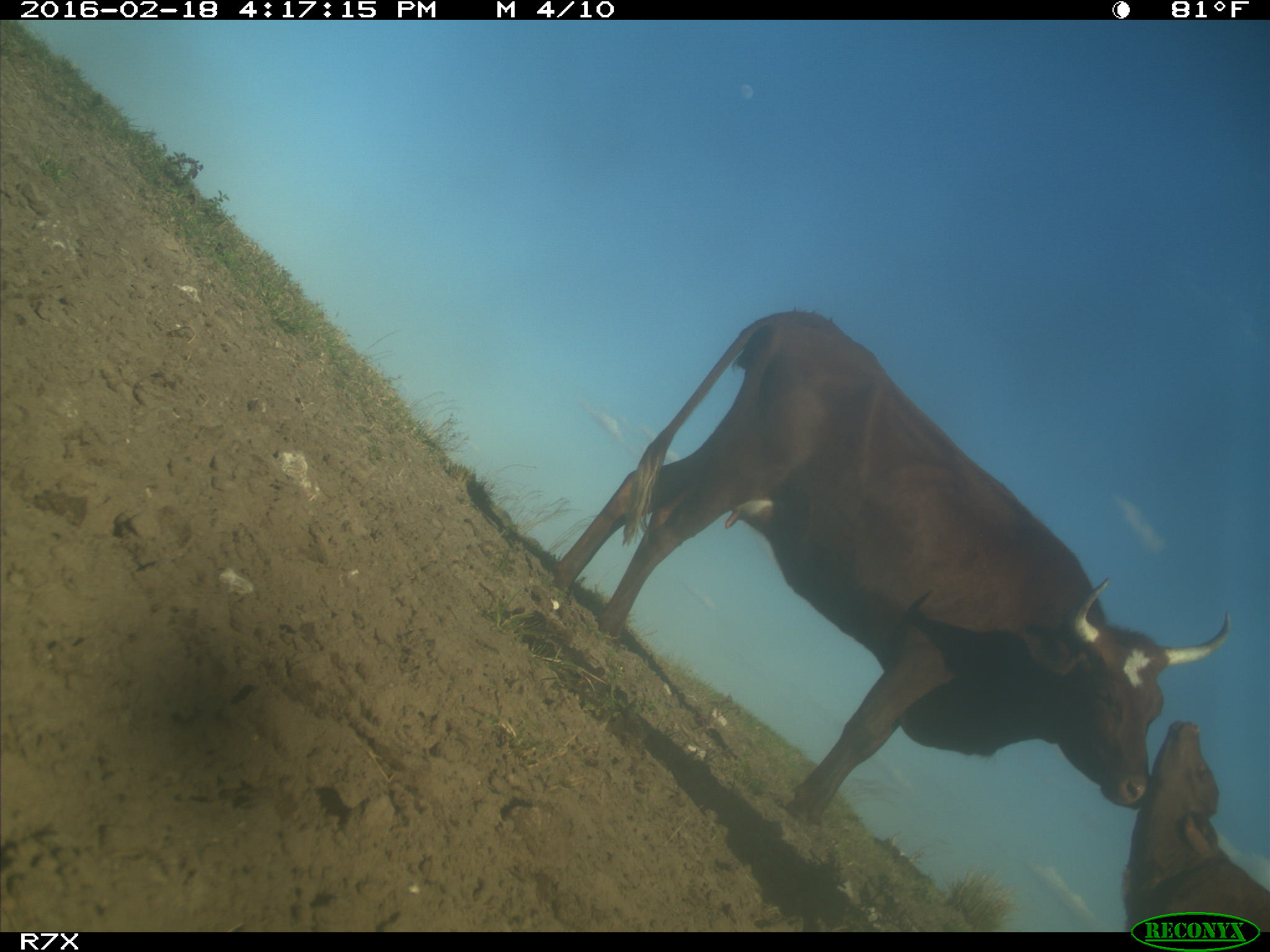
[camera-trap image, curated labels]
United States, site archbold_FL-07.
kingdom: Animalia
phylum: Chordata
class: Mammalia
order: Artiodactyla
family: Bovidae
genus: Bos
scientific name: Bos taurus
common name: domestic cow